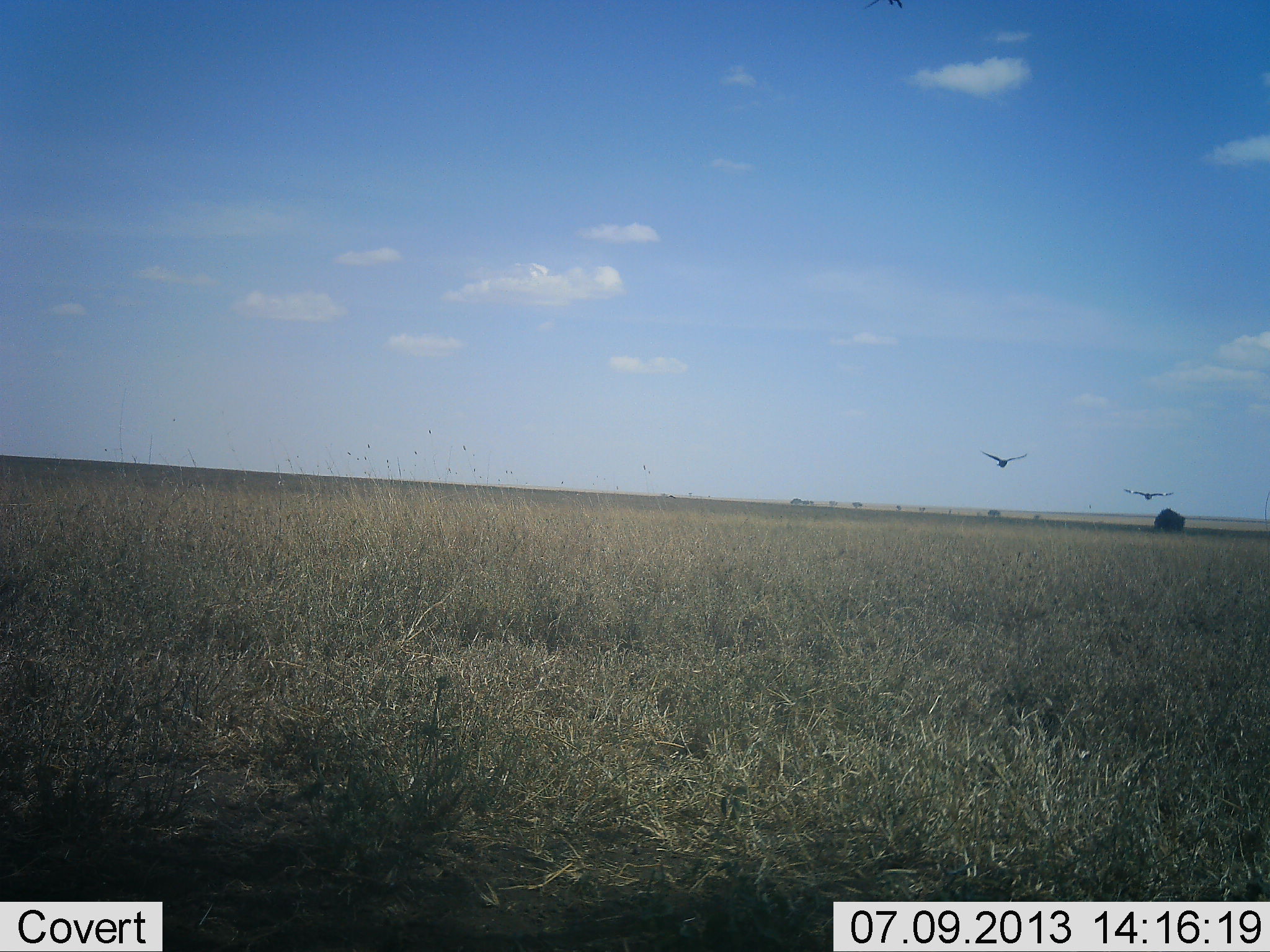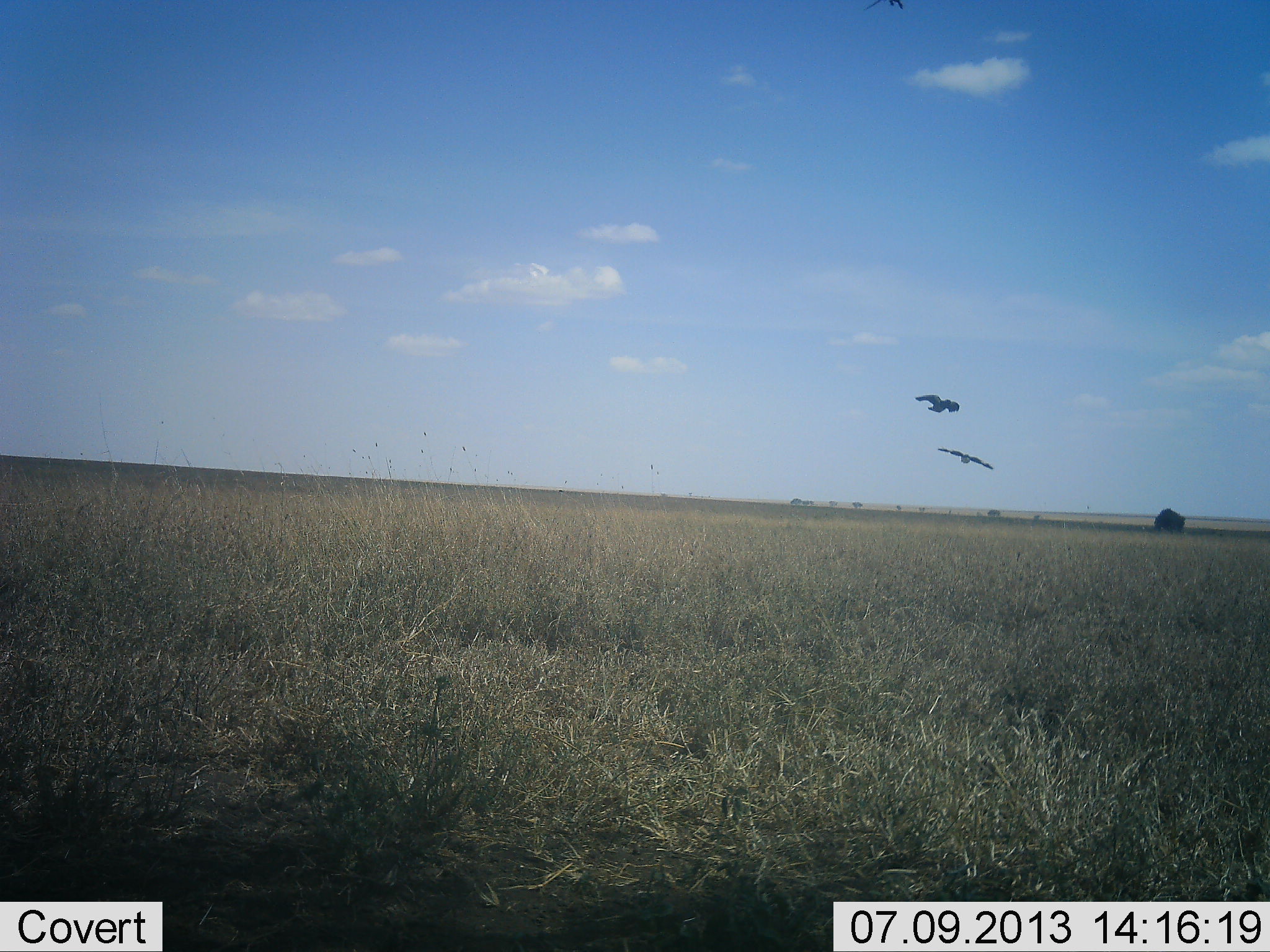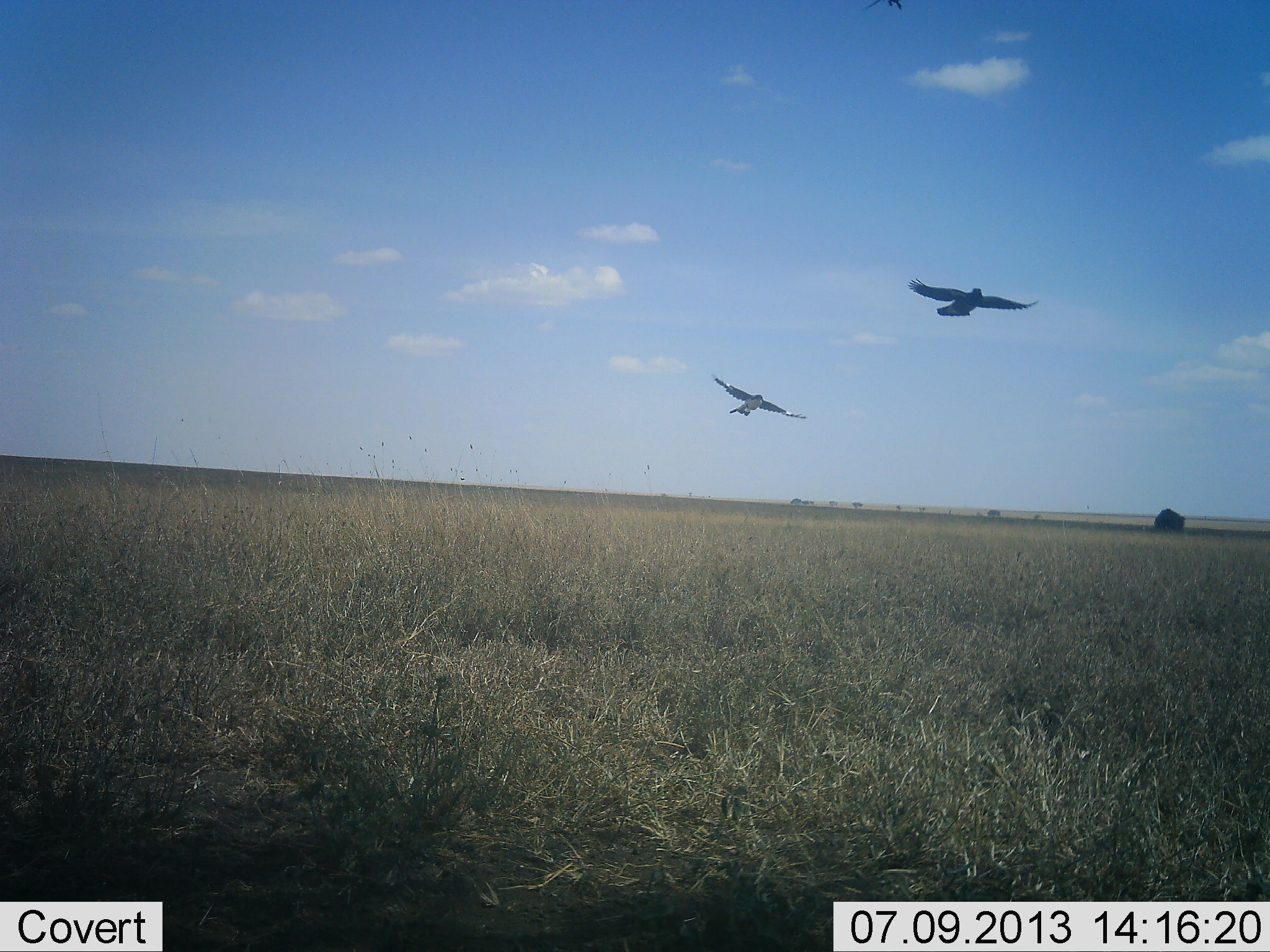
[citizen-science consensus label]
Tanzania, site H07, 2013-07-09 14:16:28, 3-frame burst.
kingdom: Animalia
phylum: Chordata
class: Aves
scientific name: Aves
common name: bird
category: otherbird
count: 2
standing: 0%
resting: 0%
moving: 100%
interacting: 0%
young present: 0%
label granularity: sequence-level